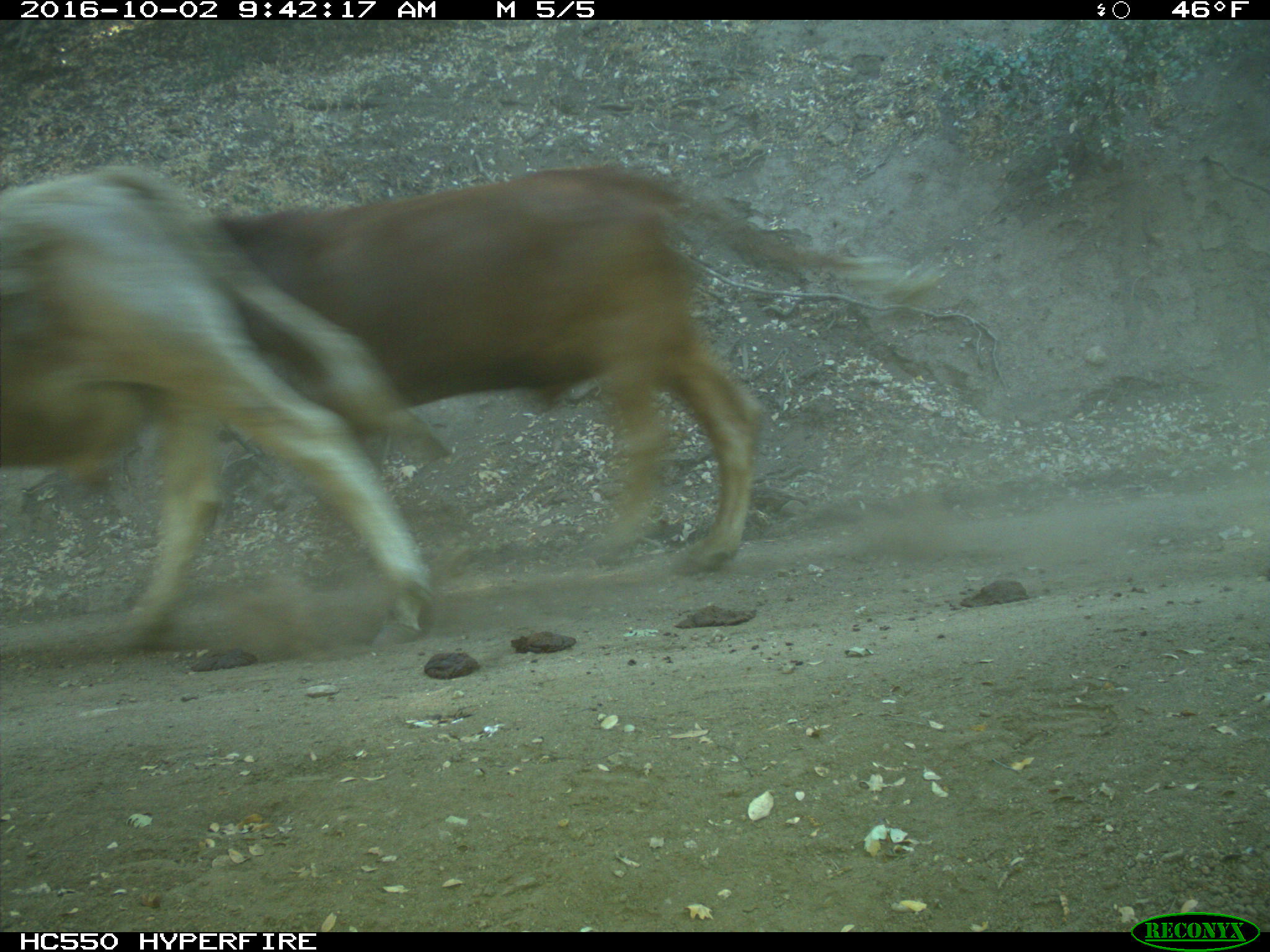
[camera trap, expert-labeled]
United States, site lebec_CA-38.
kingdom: Animalia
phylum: Chordata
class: Mammalia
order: Artiodactyla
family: Bovidae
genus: Bos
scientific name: Bos taurus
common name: domestic cow